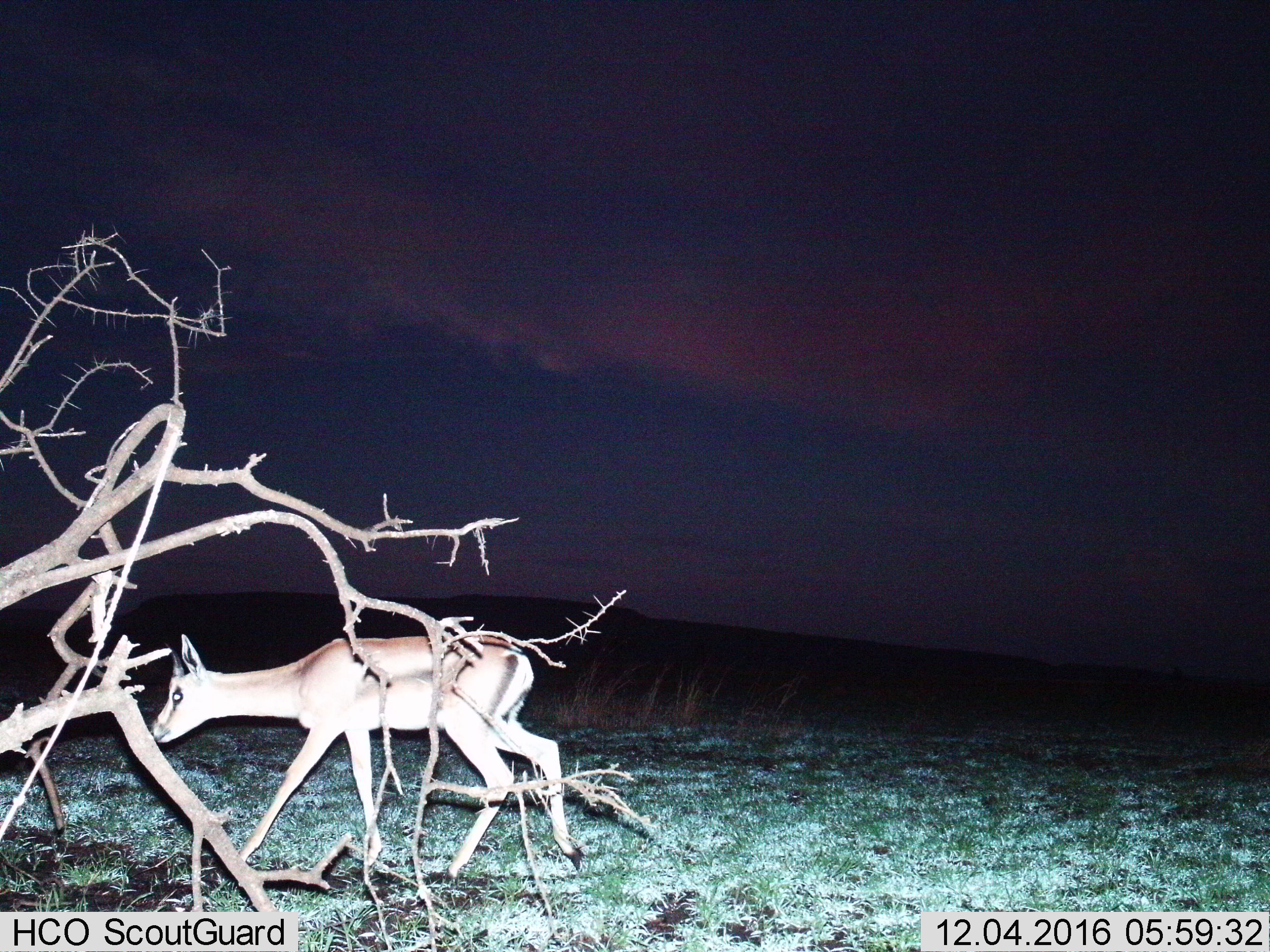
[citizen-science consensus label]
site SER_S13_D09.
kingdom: Animalia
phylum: Chordata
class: Mammalia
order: Artiodactyla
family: Bovidae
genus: Eudorcas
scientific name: Eudorcas thomsonii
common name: thomson's gazelle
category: gazellethomsons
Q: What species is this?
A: Gazellethomsons (thomson's gazelle) (Eudorcas thomsonii).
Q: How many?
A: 1.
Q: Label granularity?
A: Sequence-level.